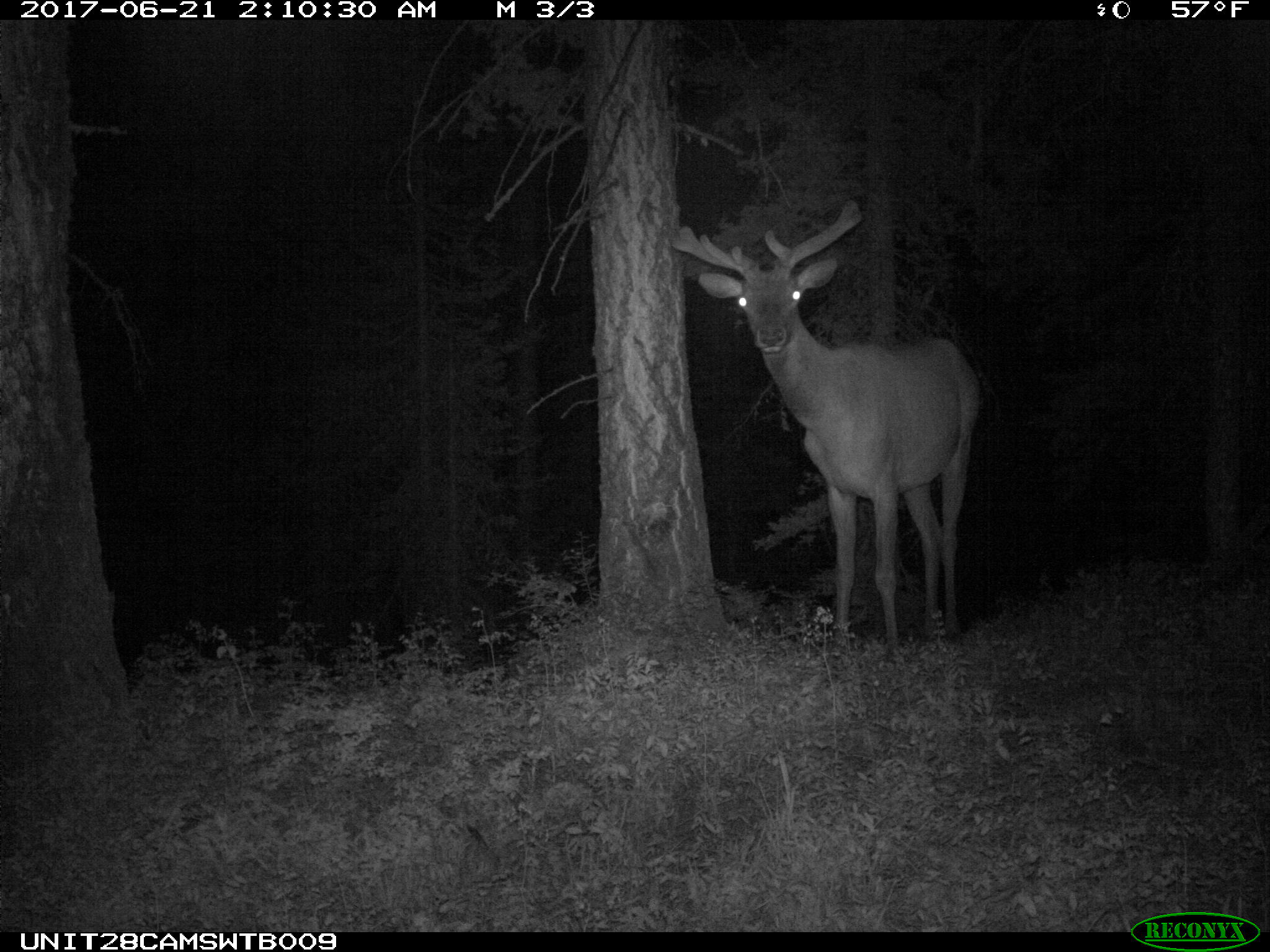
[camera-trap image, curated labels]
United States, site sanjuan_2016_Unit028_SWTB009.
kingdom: Animalia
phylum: Chordata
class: Mammalia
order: Artiodactyla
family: Cervidae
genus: Cervus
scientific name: Cervus elaphus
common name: red deer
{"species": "Cervus elaphus (red deer)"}